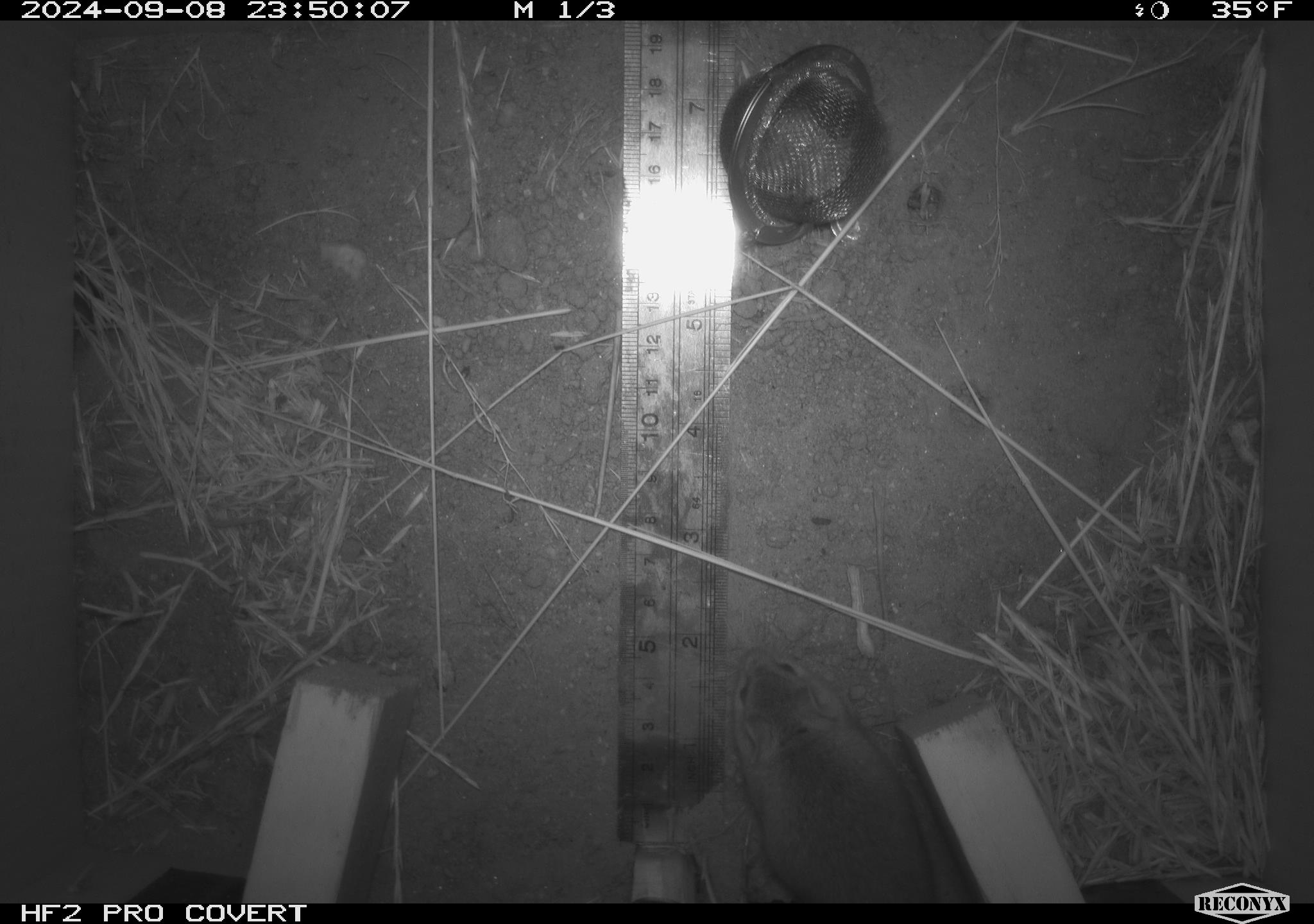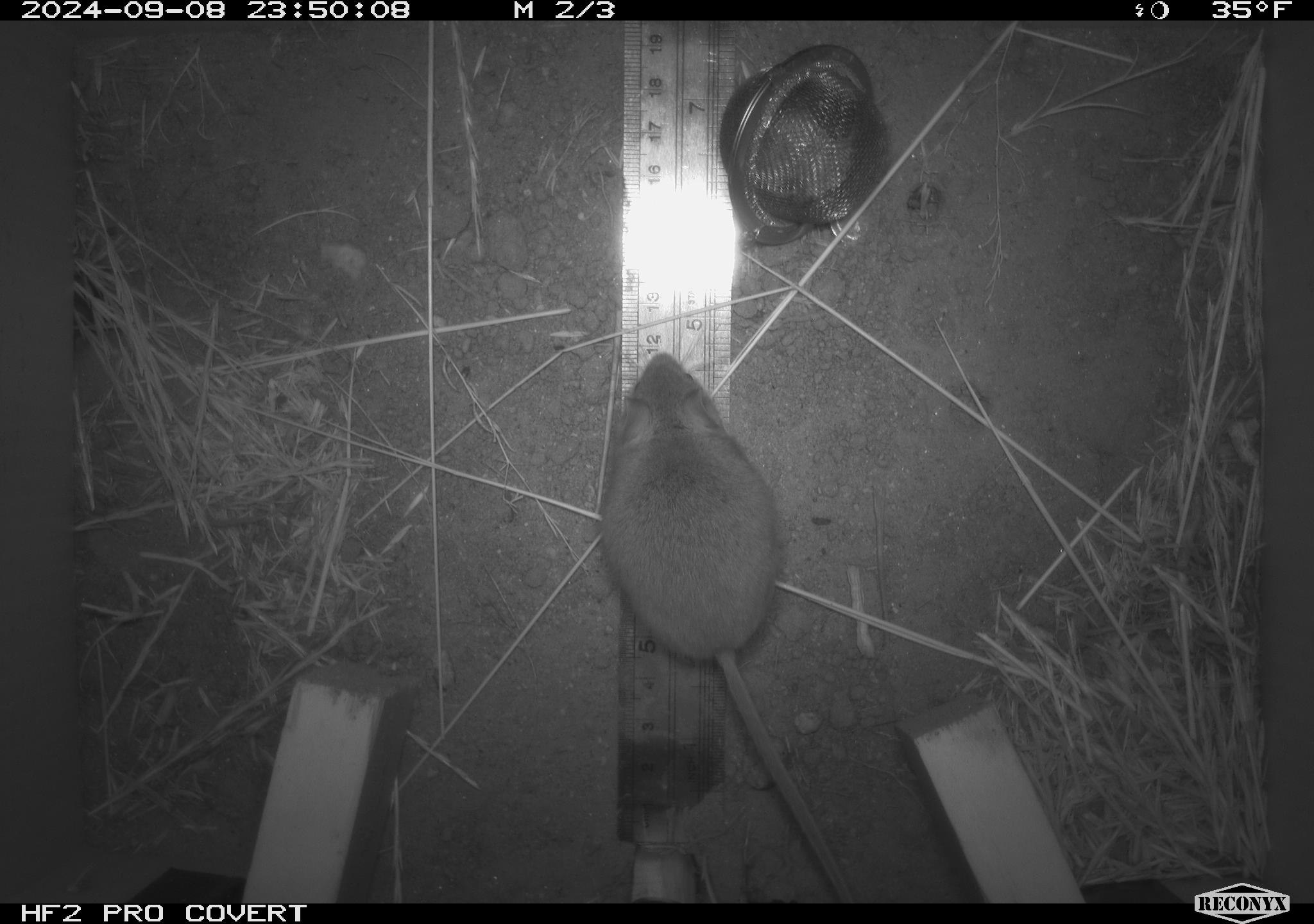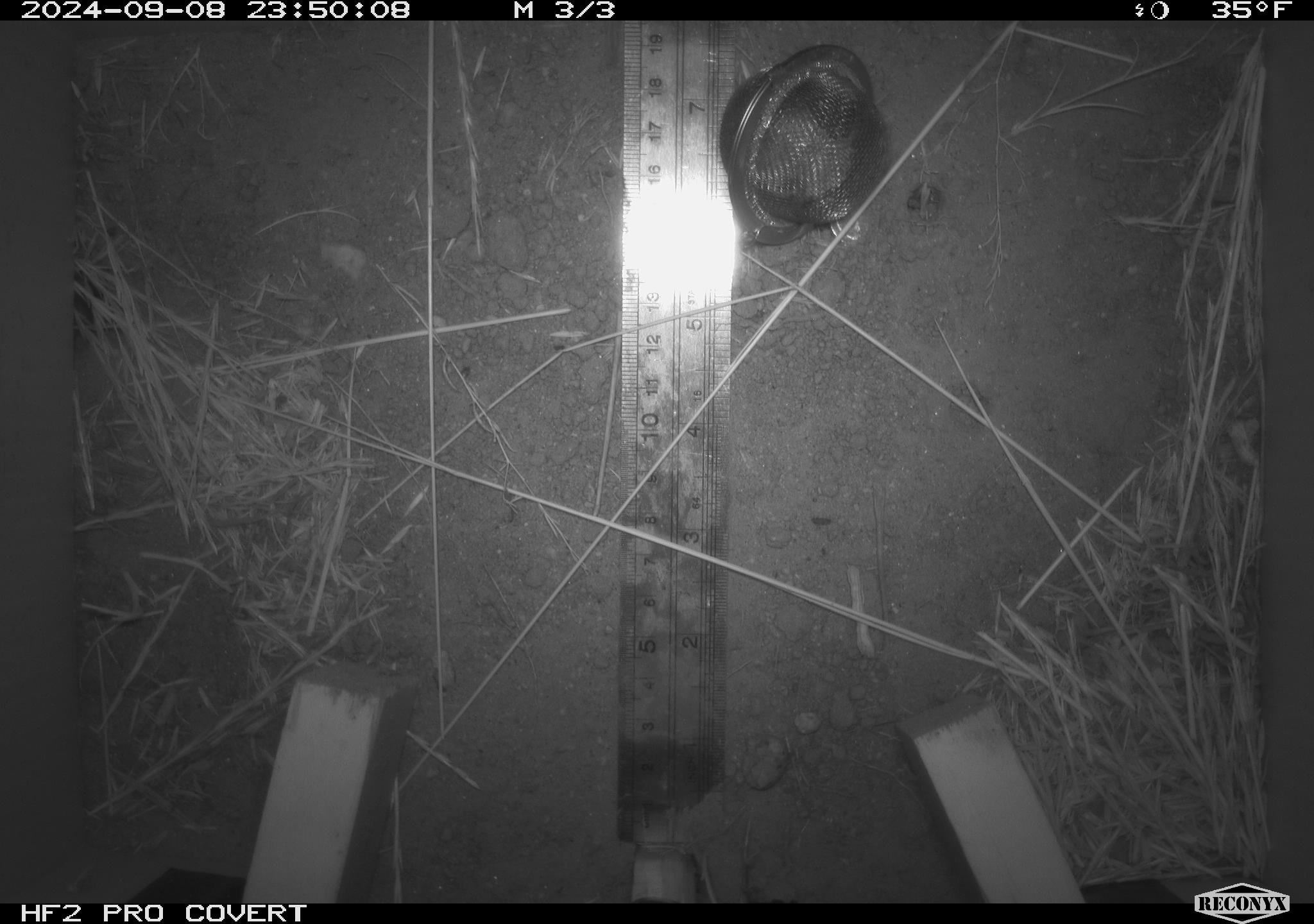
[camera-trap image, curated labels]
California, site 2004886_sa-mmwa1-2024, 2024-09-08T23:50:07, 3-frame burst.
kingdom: Animalia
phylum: Chordata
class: Mammalia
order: Rodentia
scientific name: Rodentia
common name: mouse species